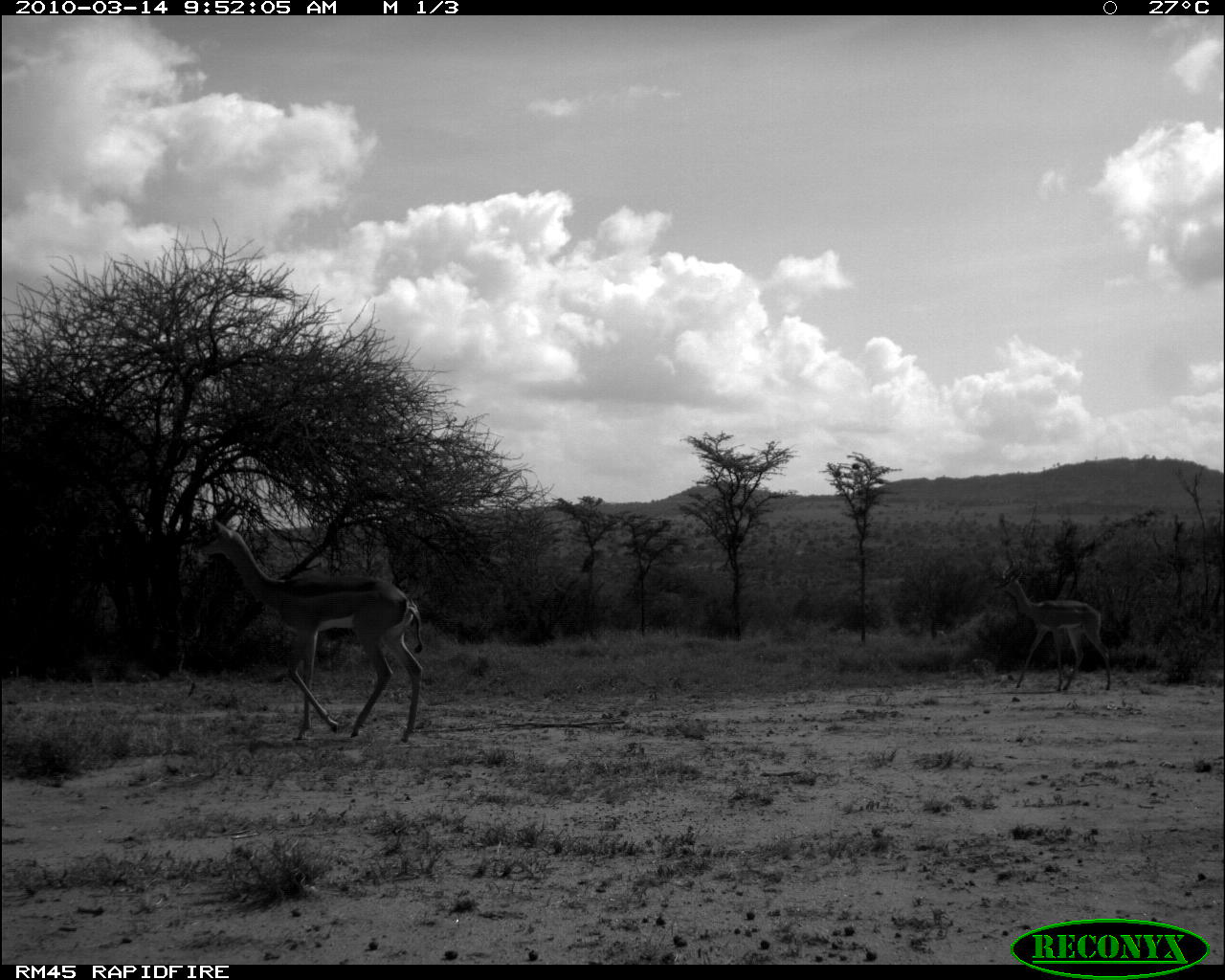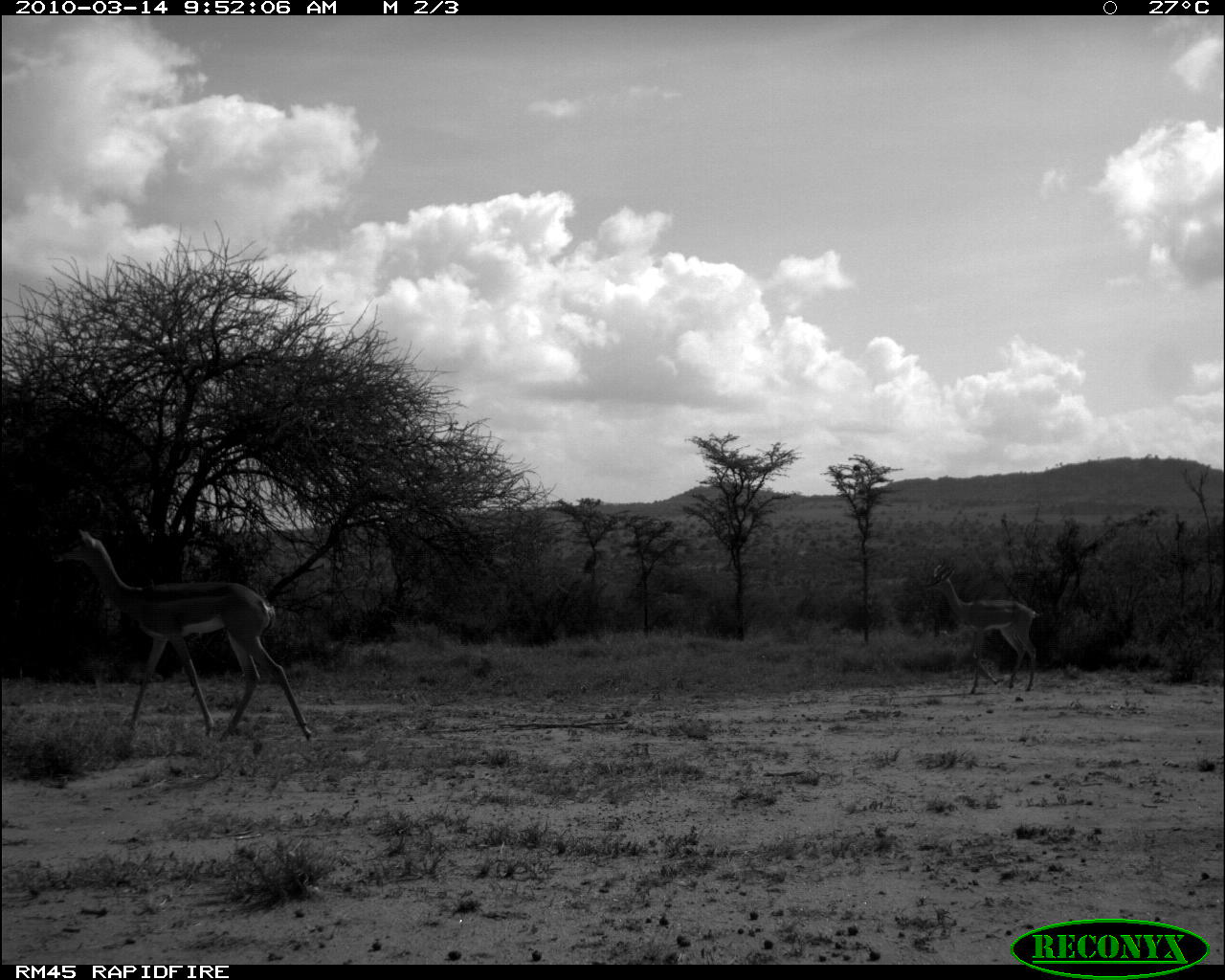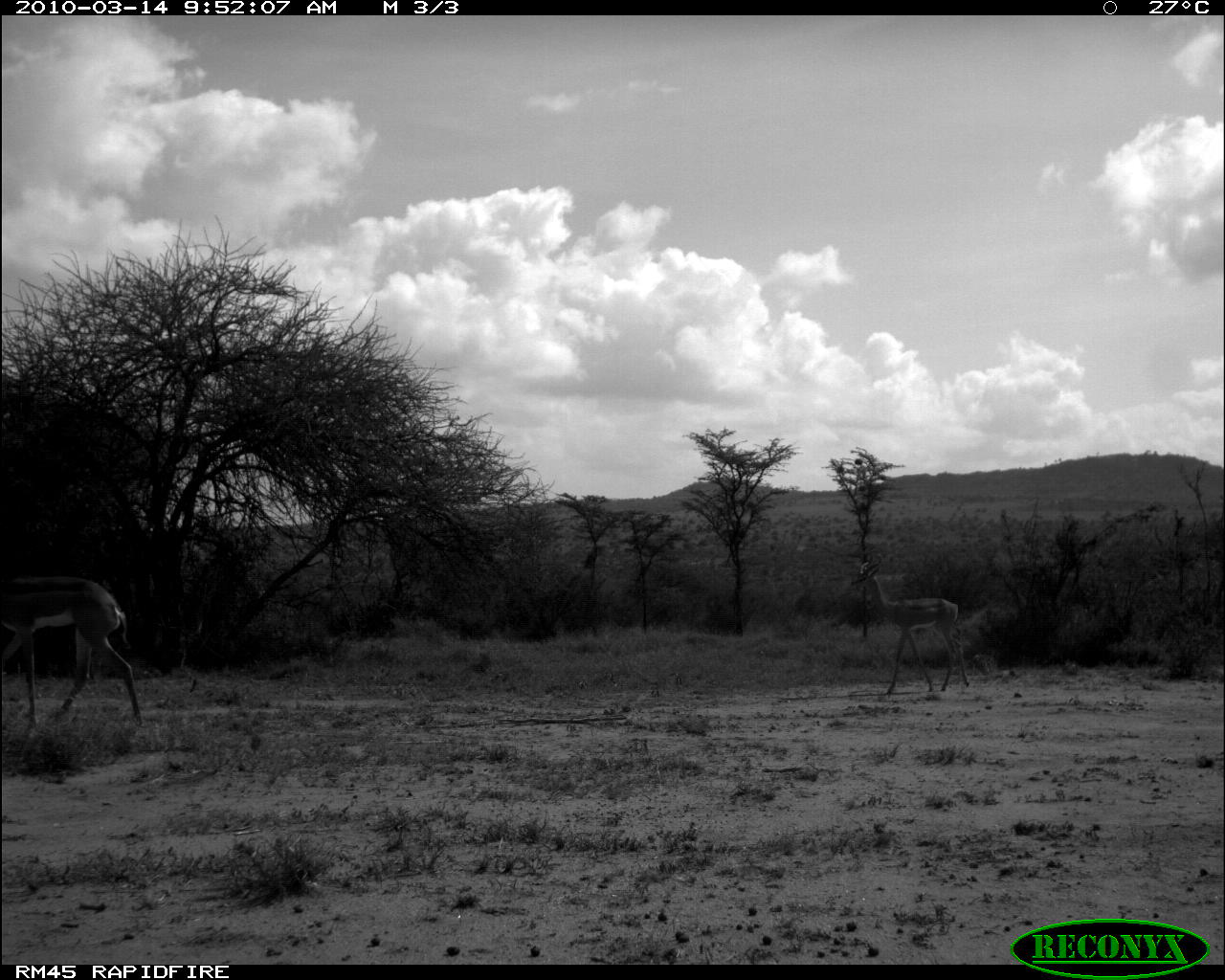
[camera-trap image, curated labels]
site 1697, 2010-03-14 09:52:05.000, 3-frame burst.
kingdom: Animalia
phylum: Chordata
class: Mammalia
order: Artiodactyla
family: Bovidae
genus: Litocranius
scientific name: Litocranius walleri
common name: gerenuk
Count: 2.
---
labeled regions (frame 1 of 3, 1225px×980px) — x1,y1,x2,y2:
litocranius walleri: 197,513,423,743; 992,554,1113,691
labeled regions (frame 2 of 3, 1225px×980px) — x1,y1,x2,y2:
litocranius walleri: 48,528,313,740; 924,561,1041,695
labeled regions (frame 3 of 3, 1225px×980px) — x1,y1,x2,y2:
litocranius walleri: 0,573,142,727; 849,559,970,695